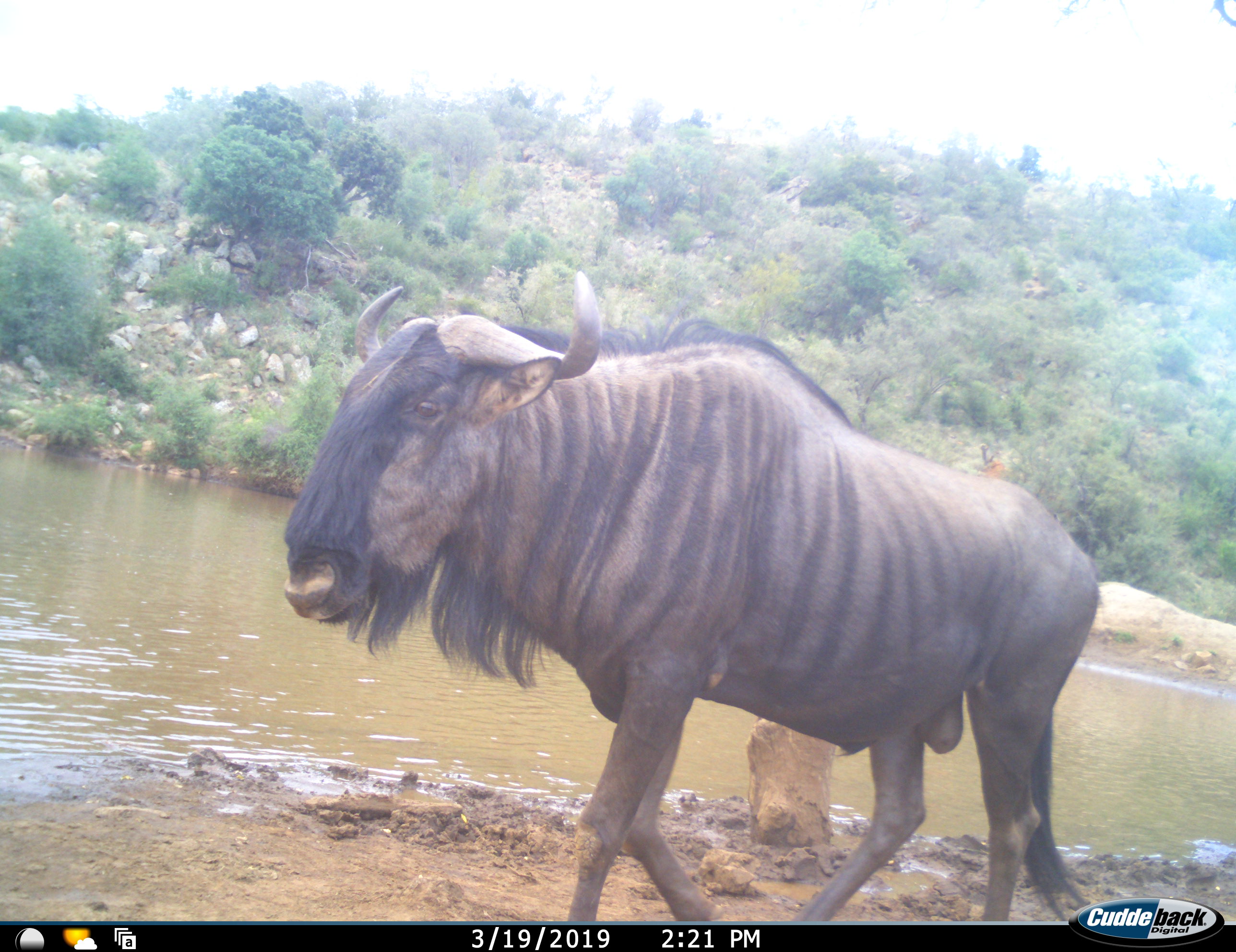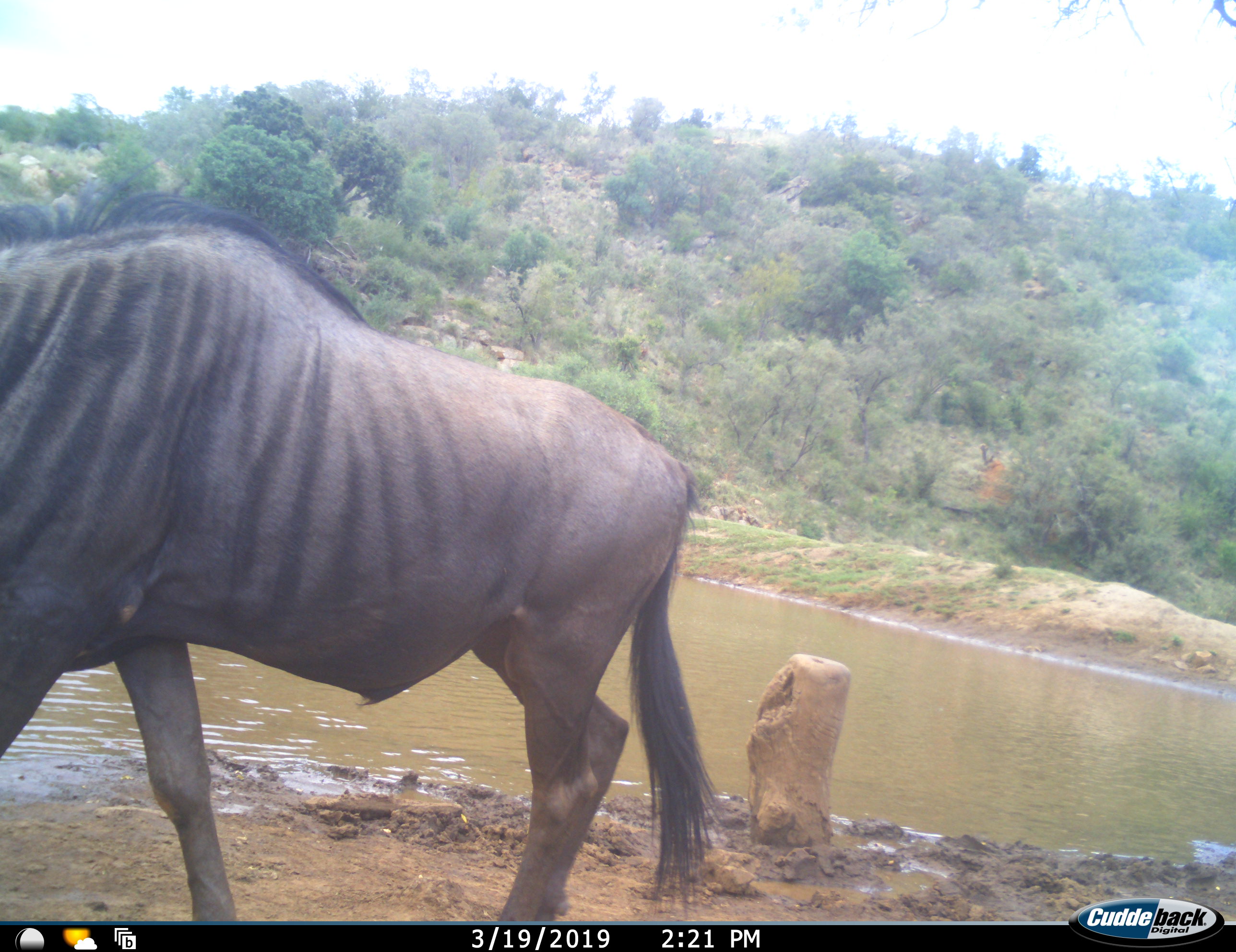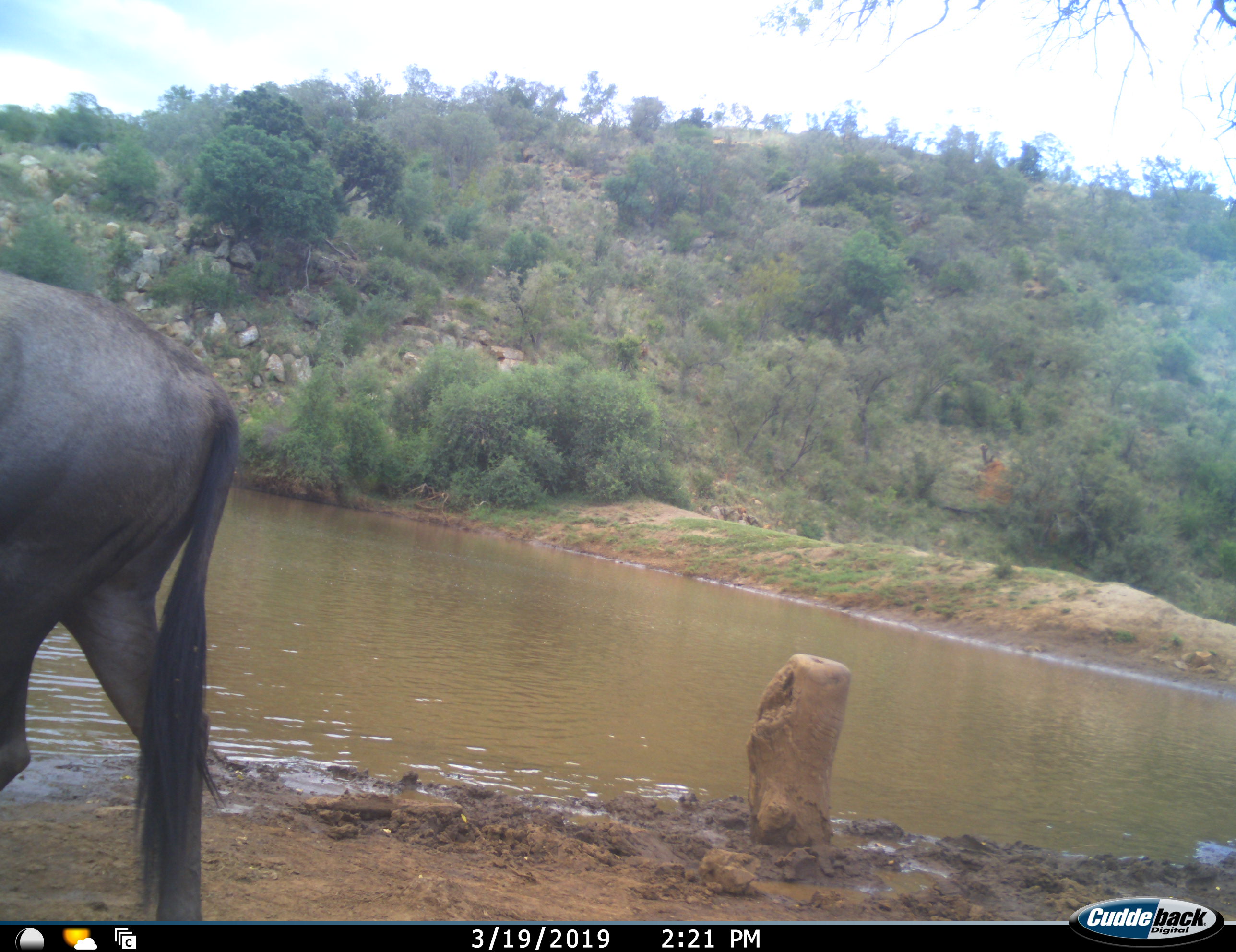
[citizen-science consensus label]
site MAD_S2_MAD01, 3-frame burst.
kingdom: Animalia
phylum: Chordata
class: Mammalia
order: Artiodactyla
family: Bovidae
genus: Connochaetes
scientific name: Connochaetes taurinus taurinus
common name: blue wildebeest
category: wildebeestblue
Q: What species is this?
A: Wildebeestblue (blue wildebeest) (Connochaetes taurinus taurinus).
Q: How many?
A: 1.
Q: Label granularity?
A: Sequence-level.